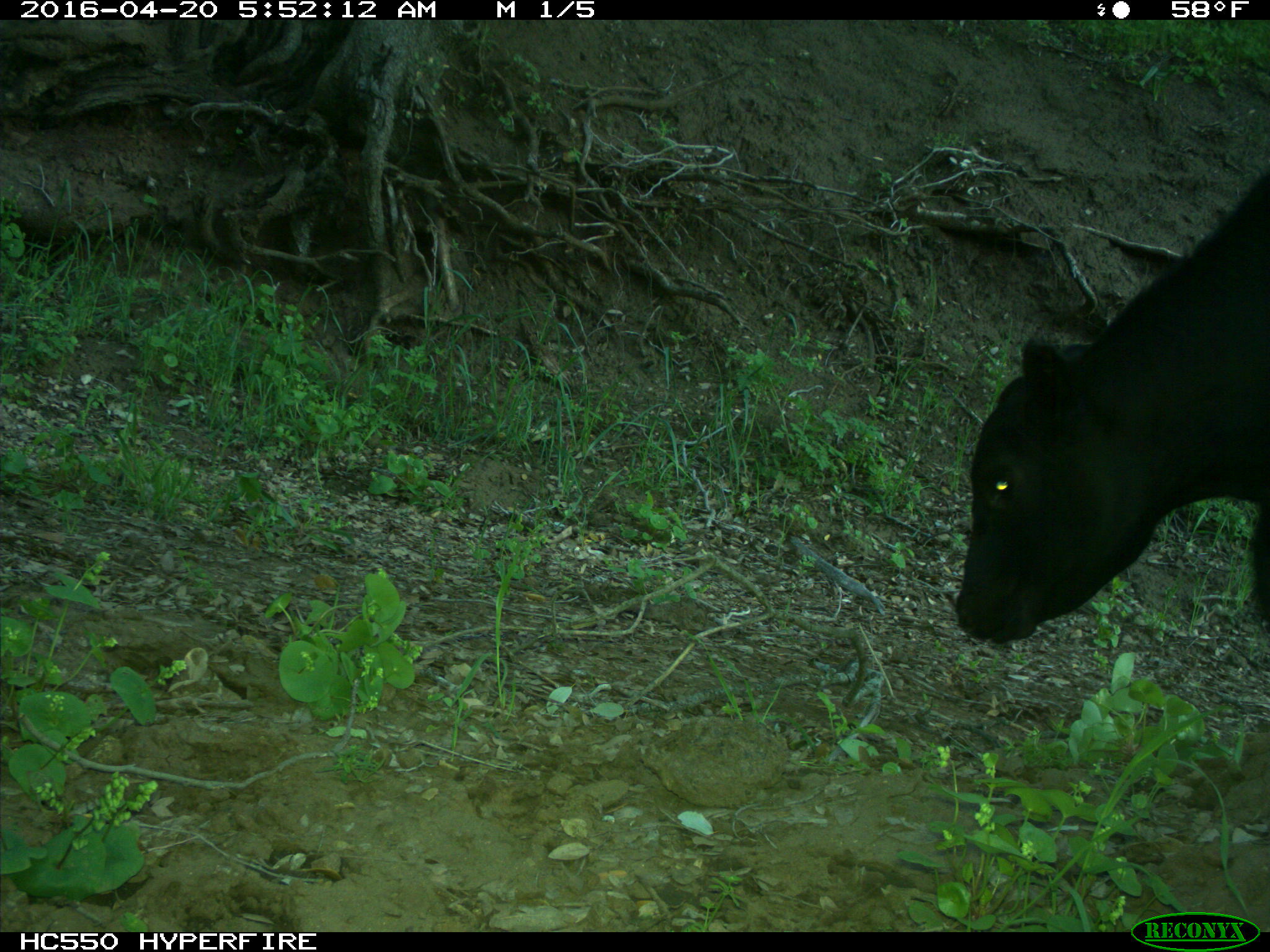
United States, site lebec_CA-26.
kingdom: Animalia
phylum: Chordata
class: Mammalia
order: Artiodactyla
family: Bovidae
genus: Bos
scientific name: Bos taurus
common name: domestic cow